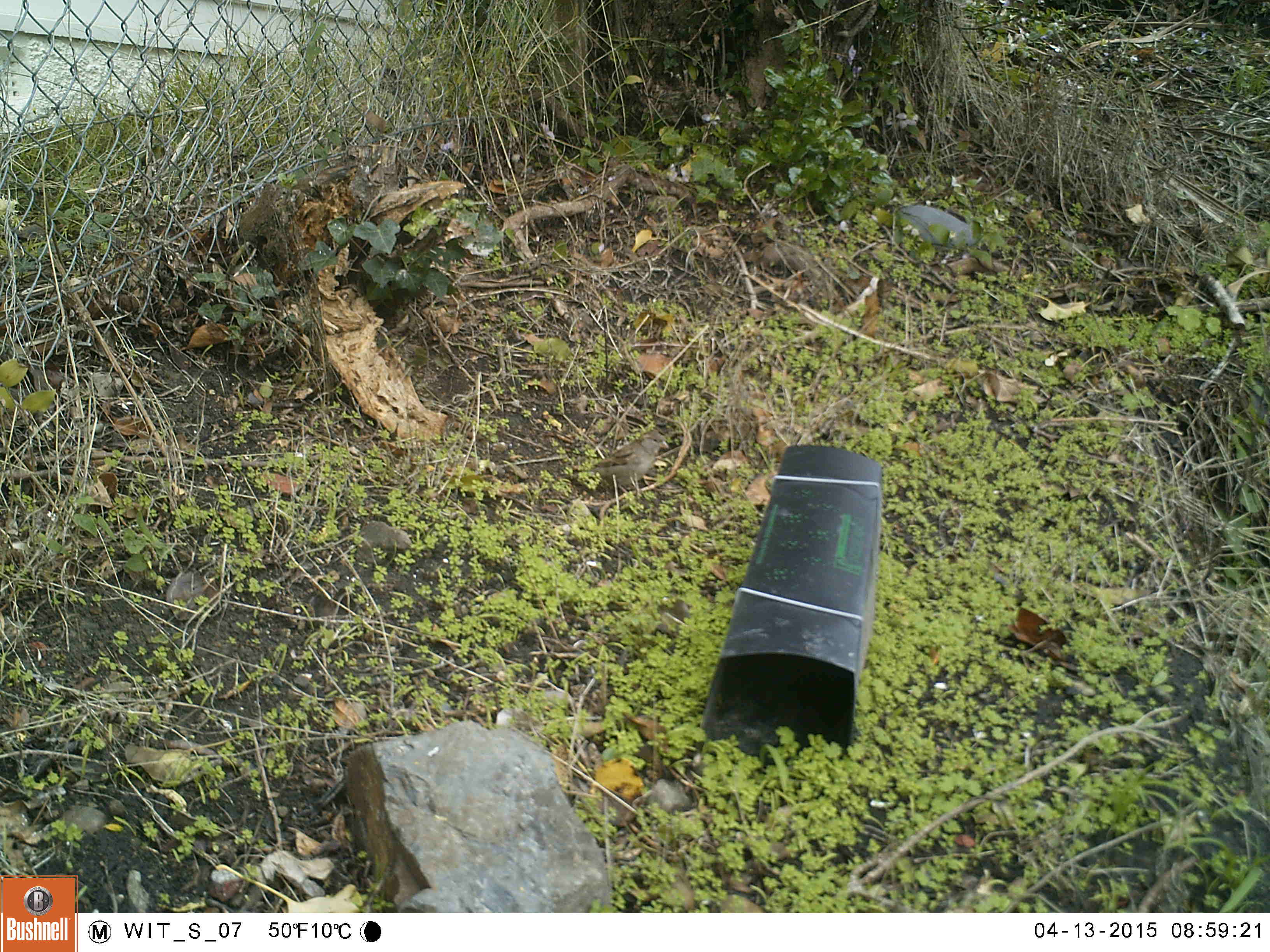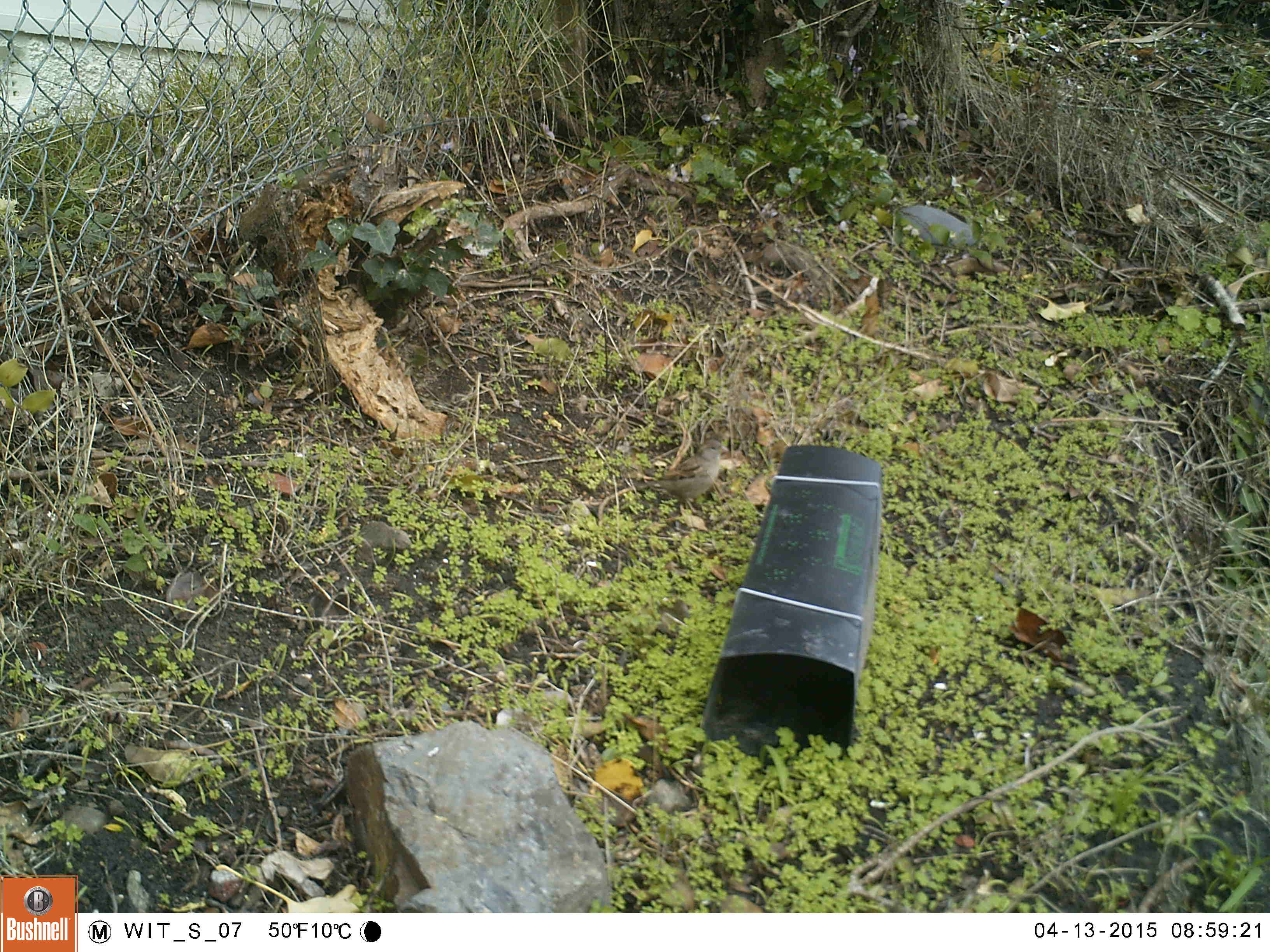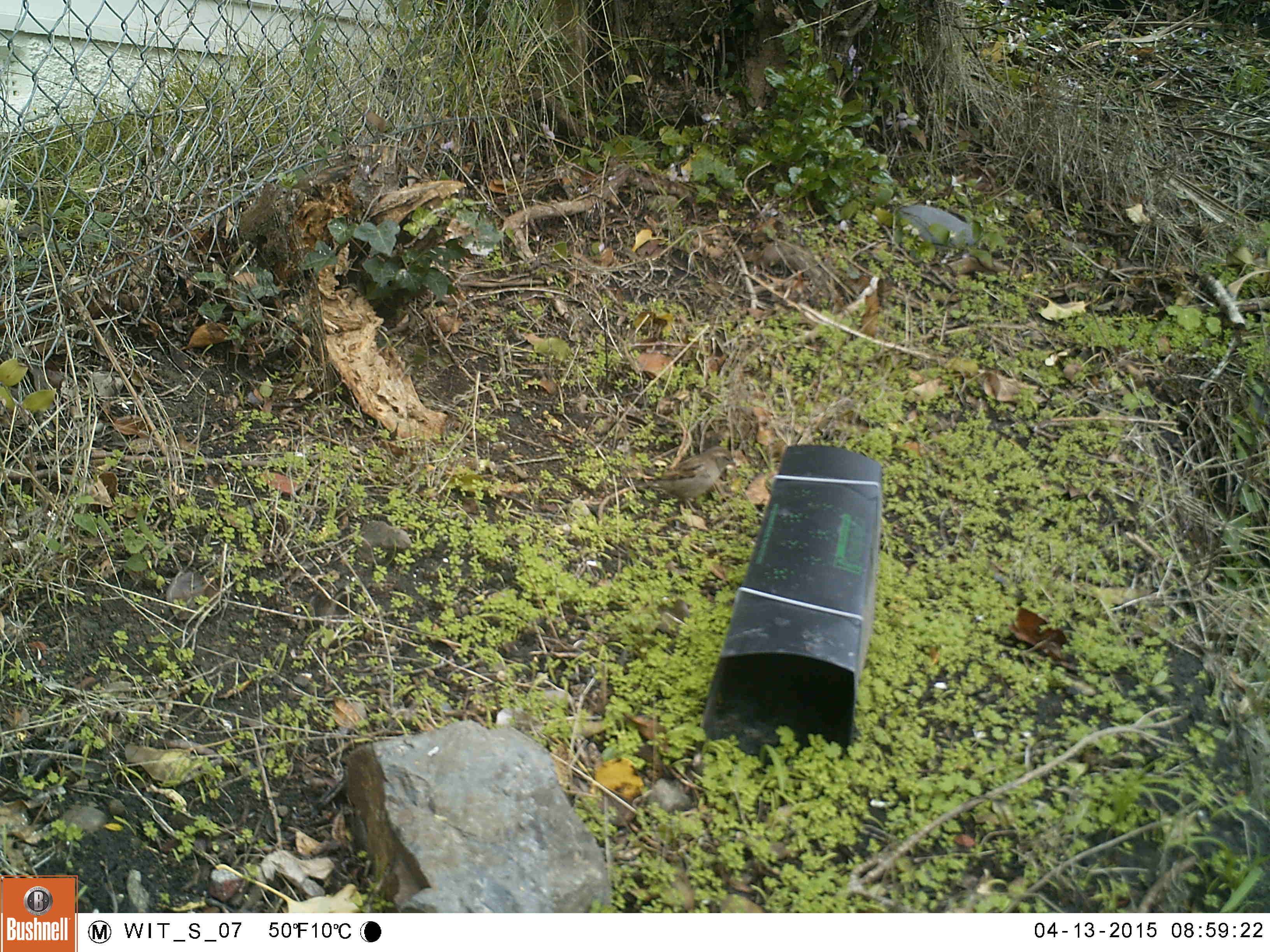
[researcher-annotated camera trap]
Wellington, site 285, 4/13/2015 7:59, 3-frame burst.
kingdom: Animalia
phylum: Chordata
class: Aves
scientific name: Aves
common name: bird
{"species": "bird (Aves)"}